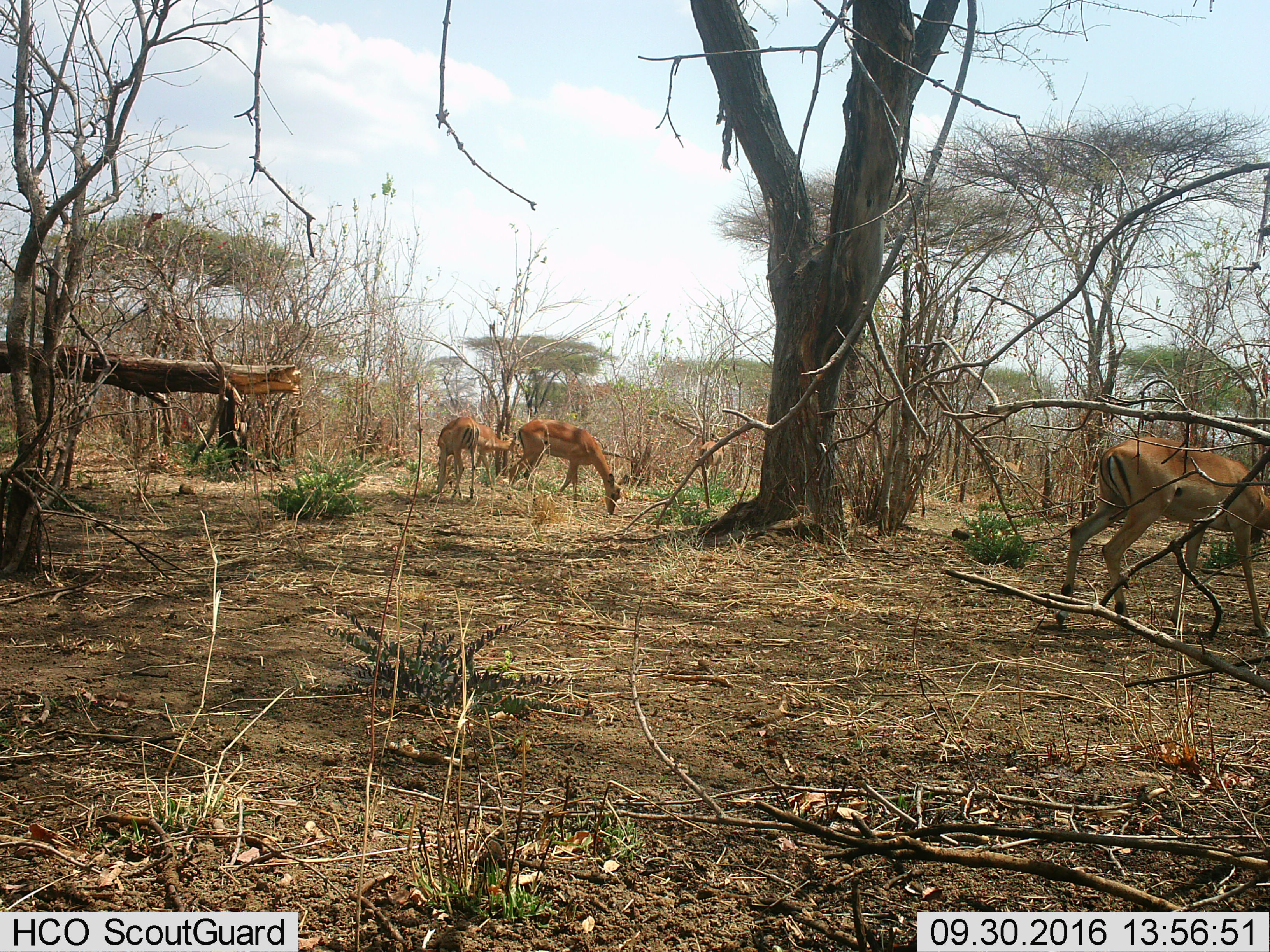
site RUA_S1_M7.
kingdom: Animalia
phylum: Chordata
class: Mammalia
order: Artiodactyla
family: Bovidae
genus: Aepyceros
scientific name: Aepyceros melampus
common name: impala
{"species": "impala (Aepyceros melampus)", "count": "5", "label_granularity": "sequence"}